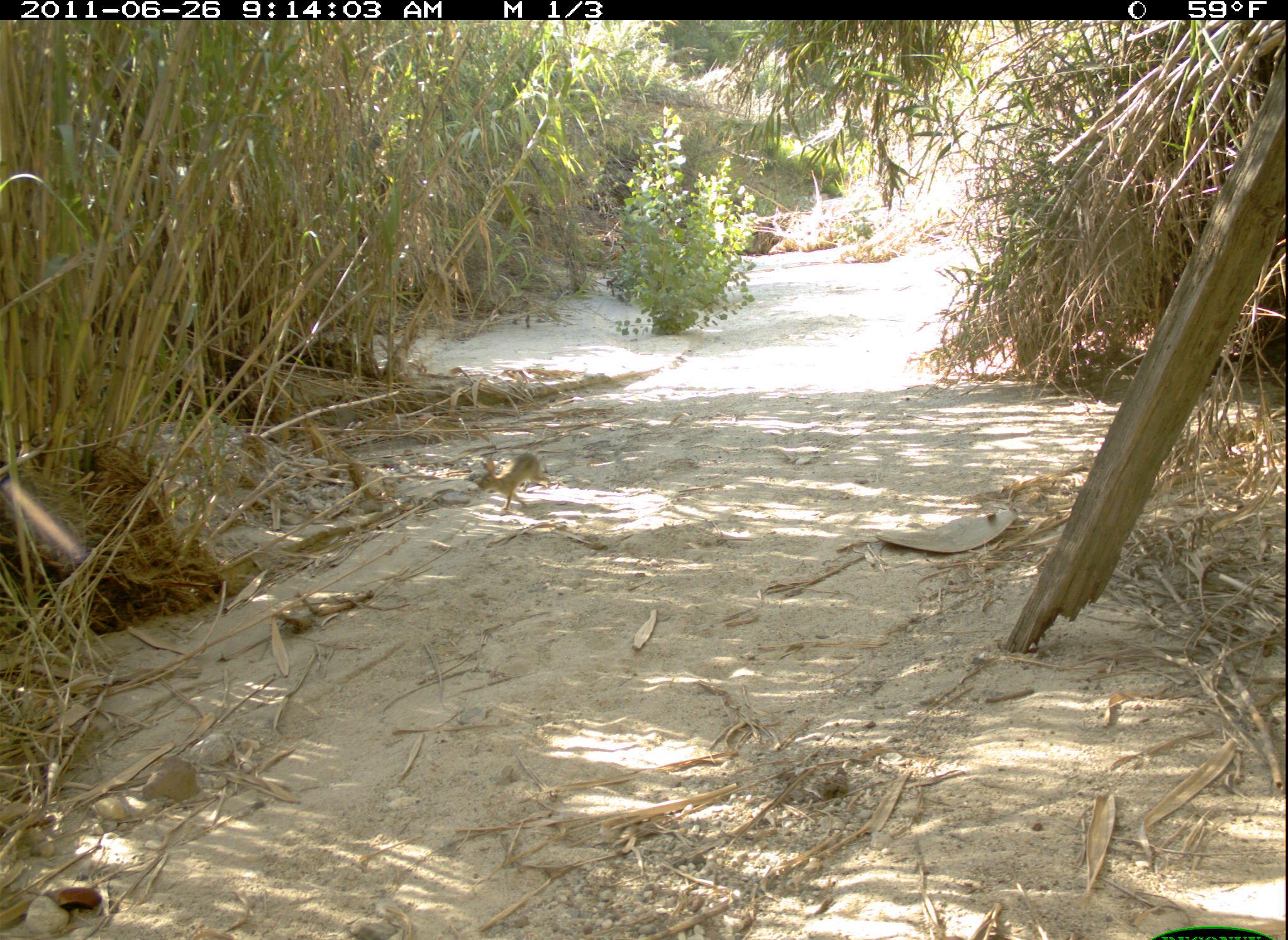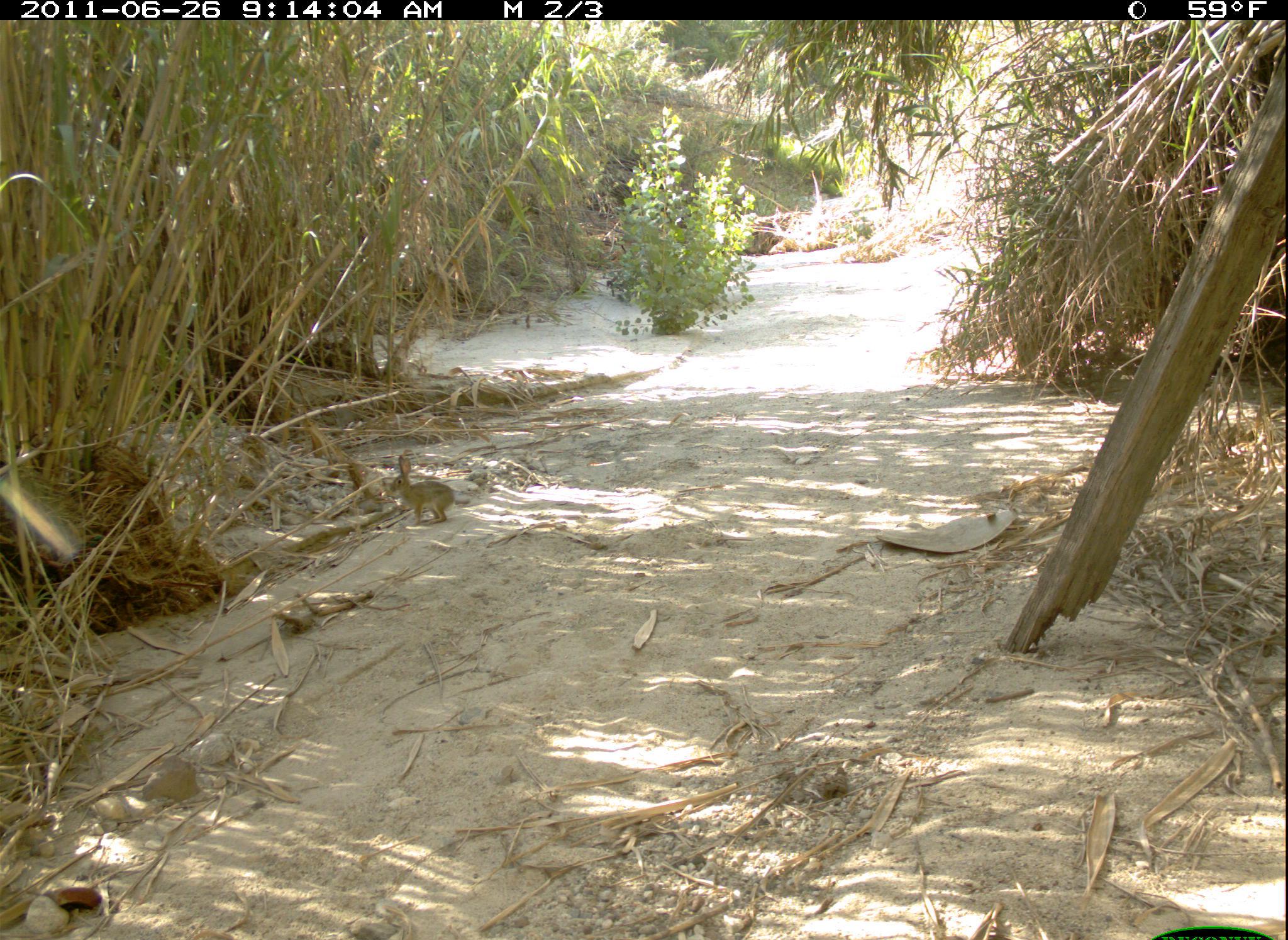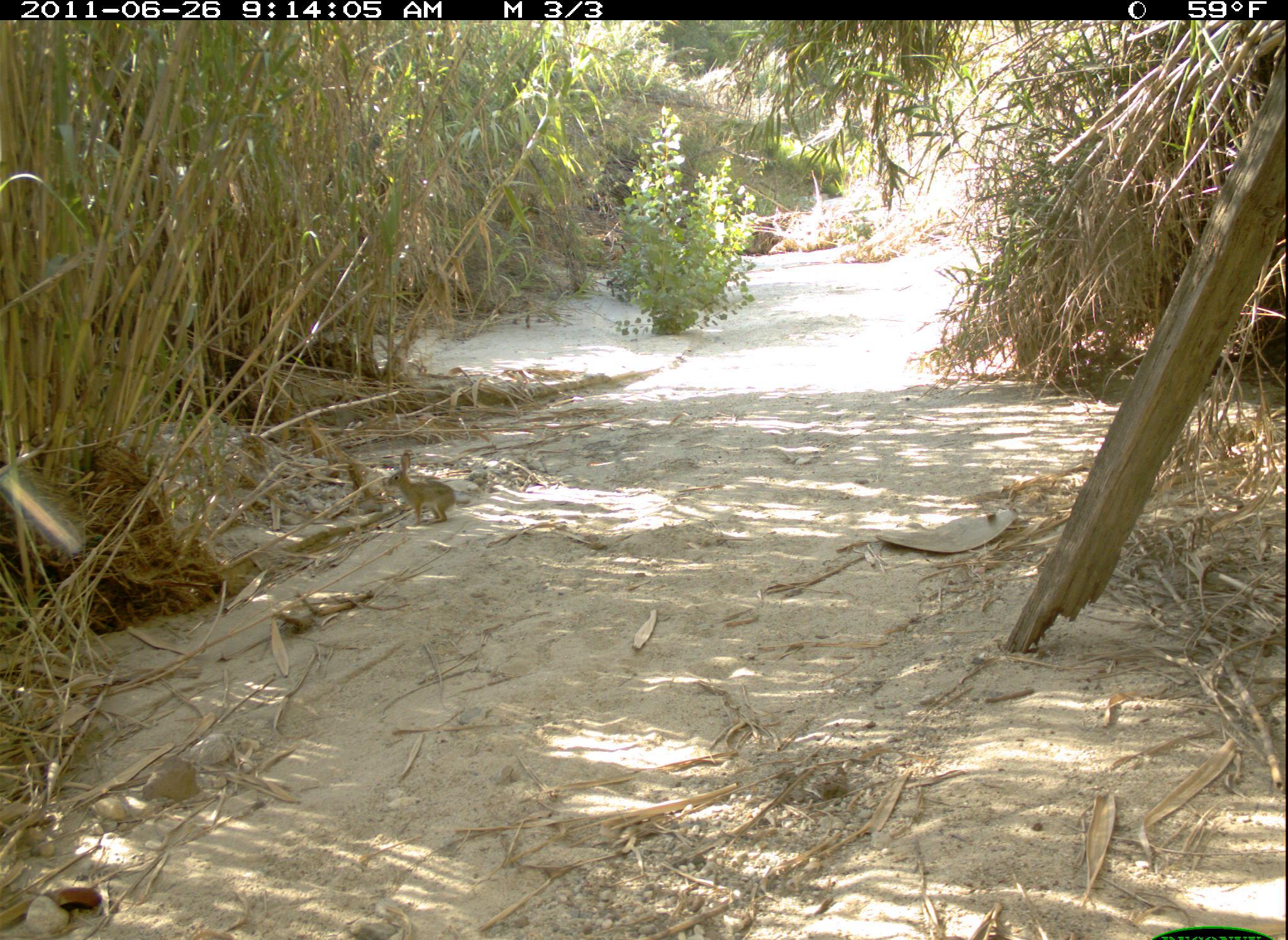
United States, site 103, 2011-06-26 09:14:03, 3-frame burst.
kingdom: Animalia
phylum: Chordata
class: Mammalia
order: Lagomorpha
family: Leporidae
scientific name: Leporidae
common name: rabbits and hares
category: rabbit